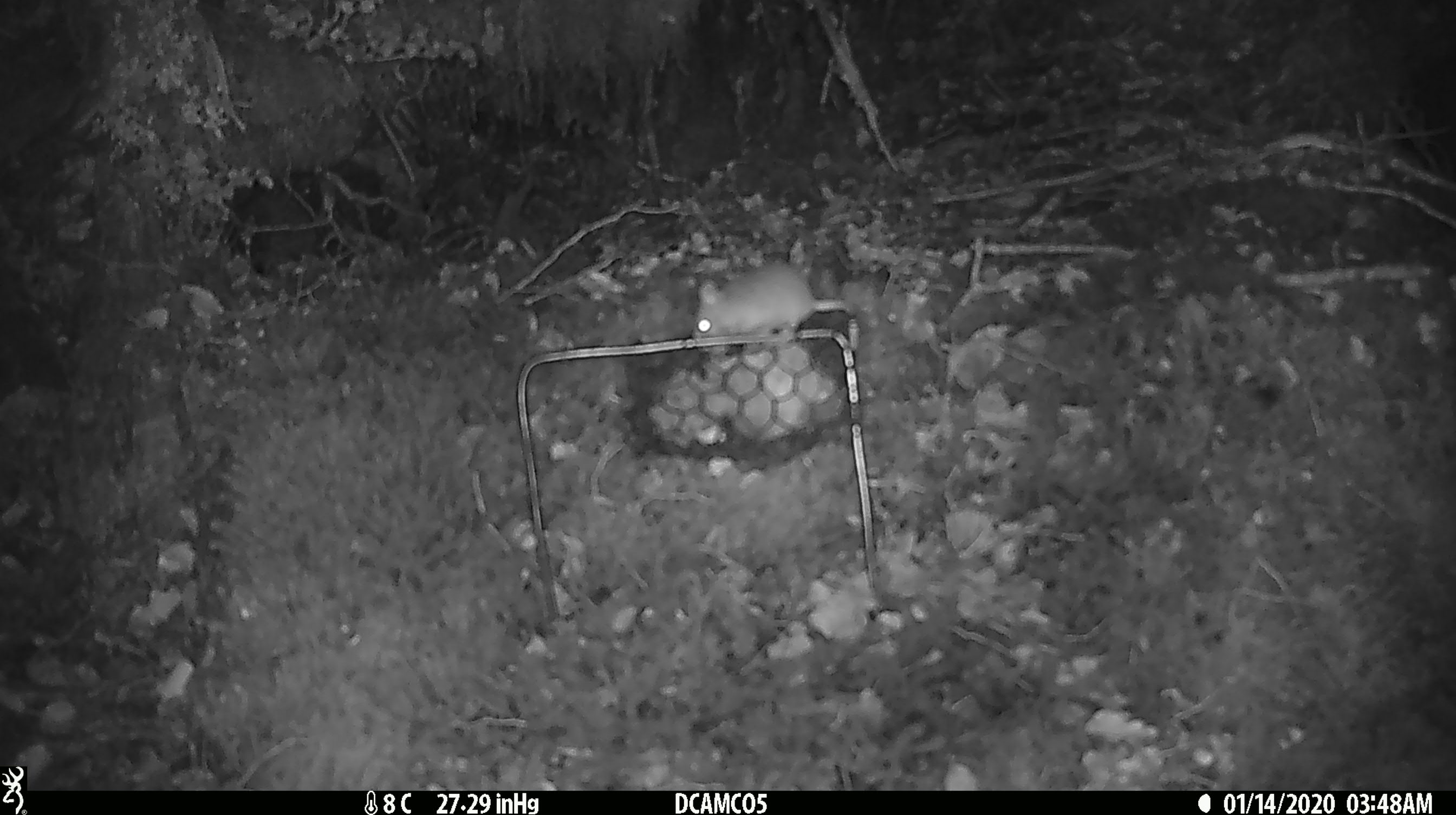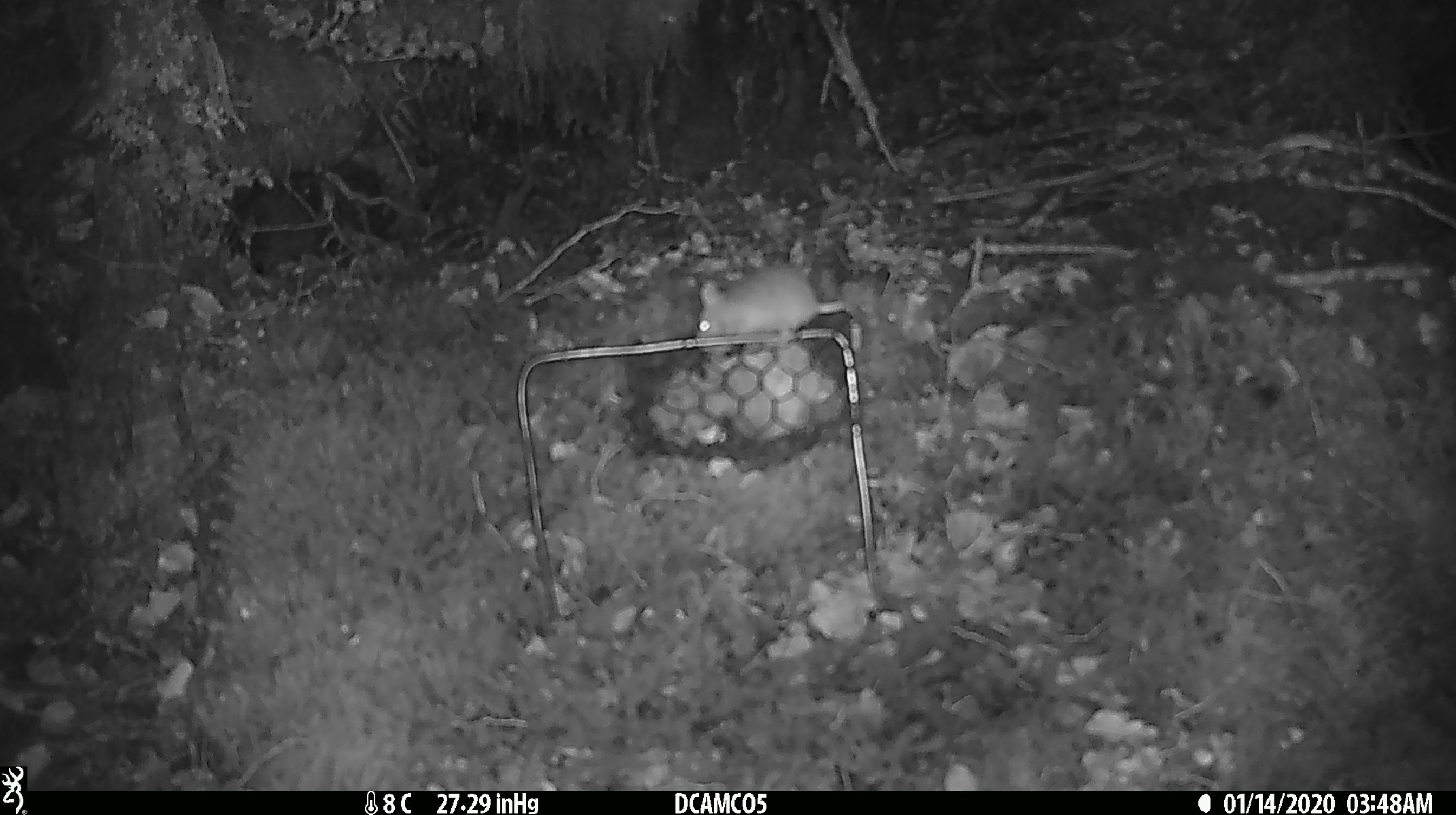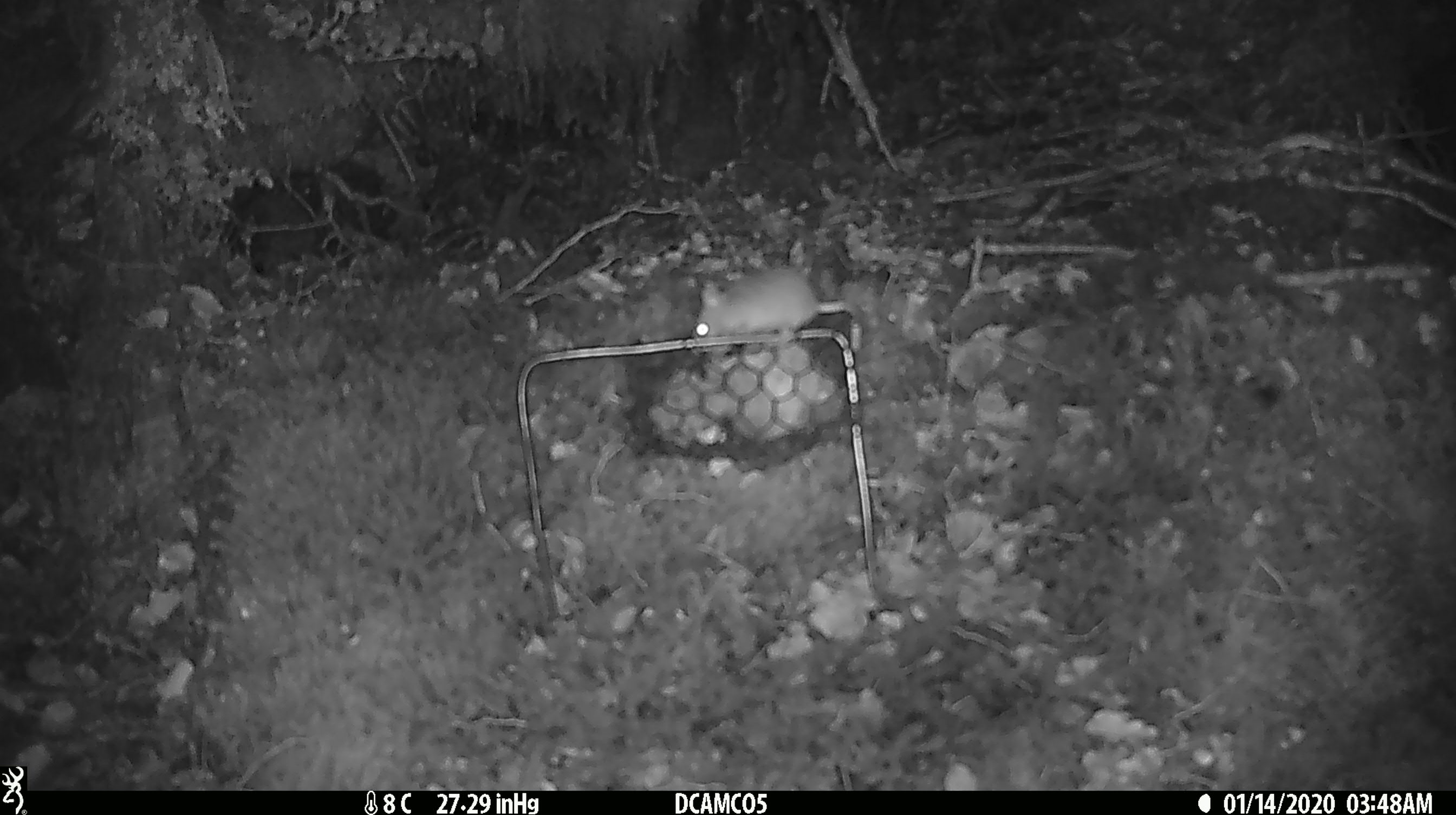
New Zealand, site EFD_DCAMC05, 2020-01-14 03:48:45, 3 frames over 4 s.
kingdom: Animalia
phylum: Chordata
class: Mammalia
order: Rodentia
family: Muridae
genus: Mus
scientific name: Mus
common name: mouse